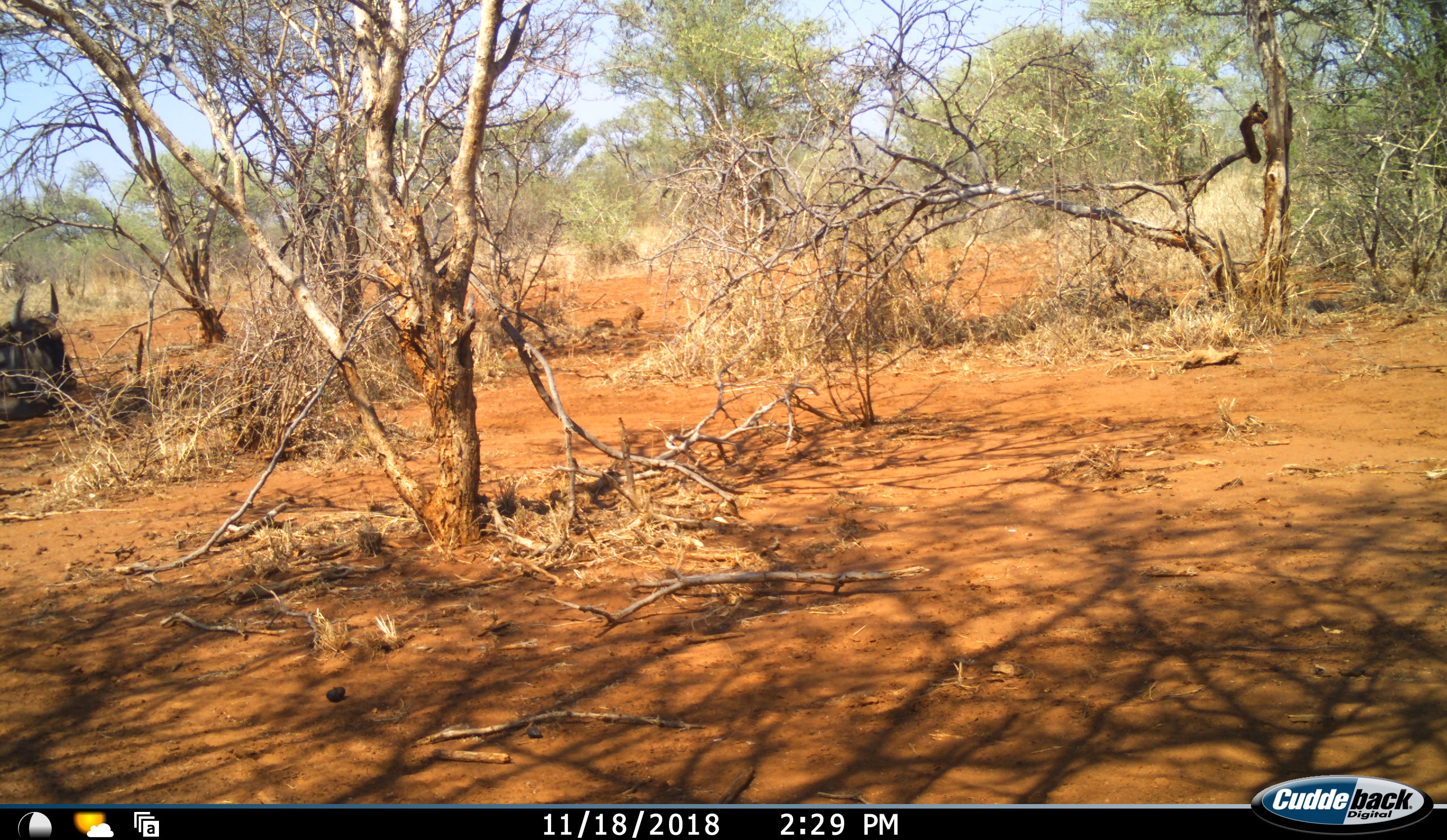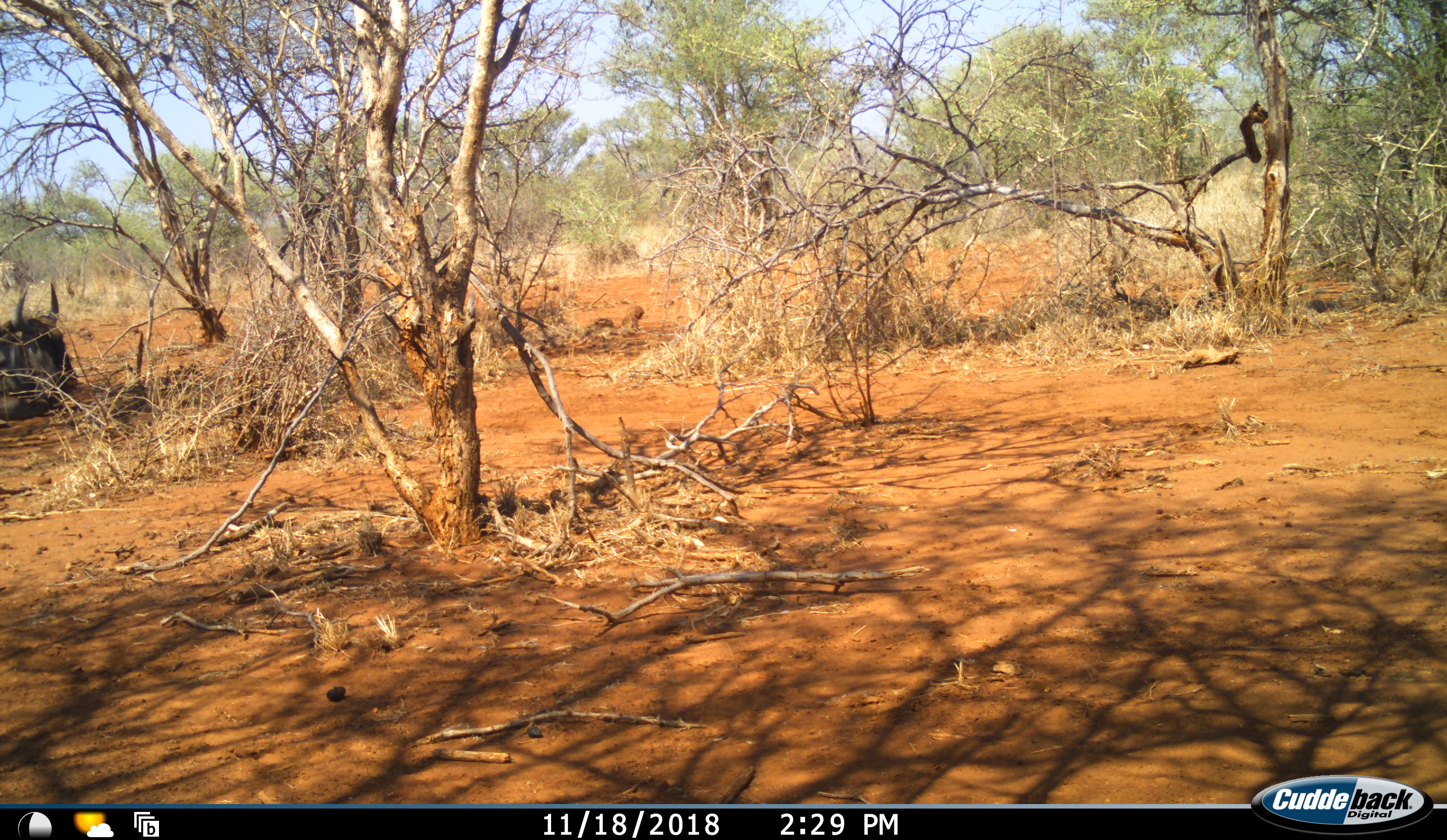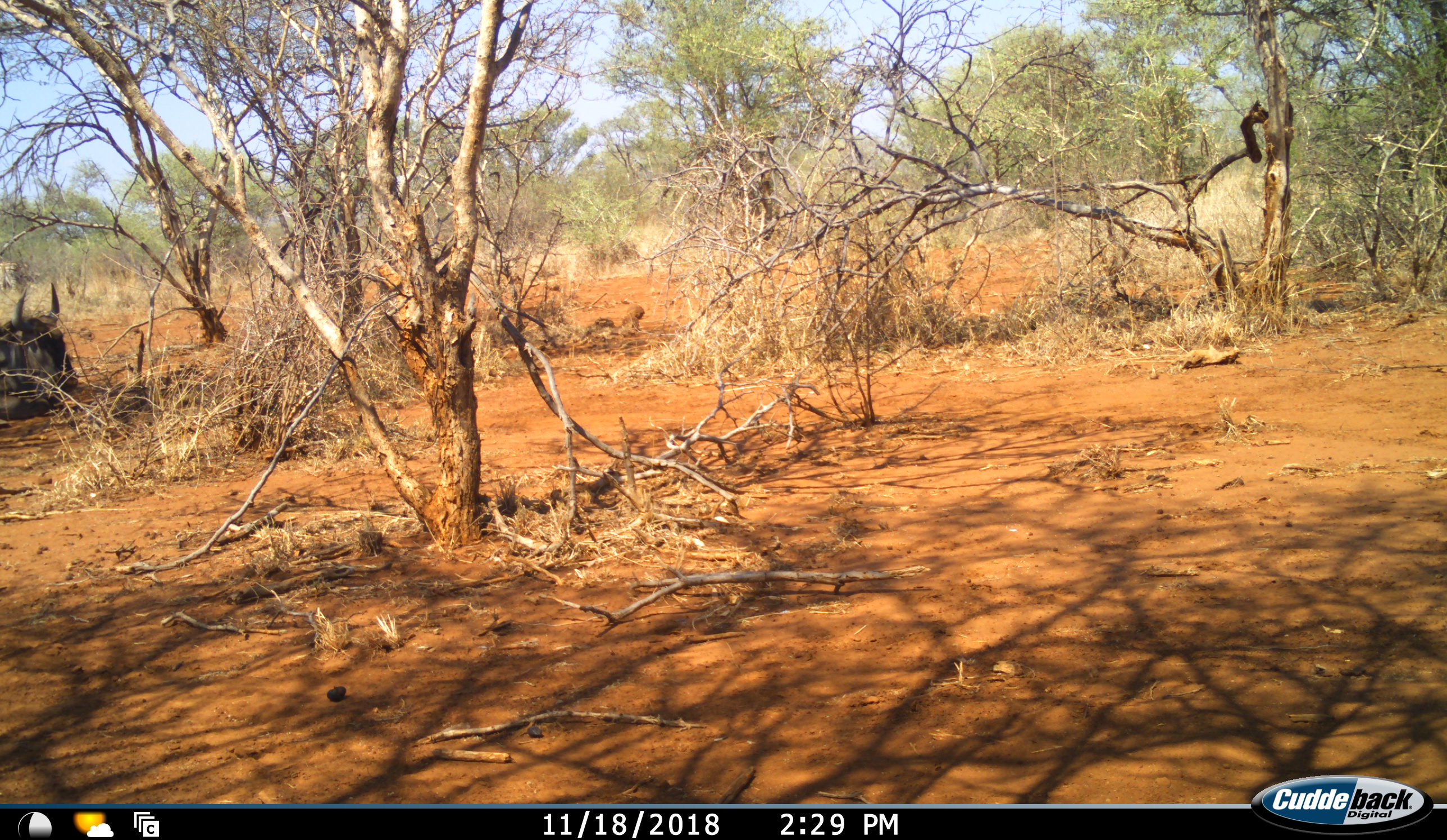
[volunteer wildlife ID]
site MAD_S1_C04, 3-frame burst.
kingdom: Animalia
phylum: Chordata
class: Mammalia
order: Artiodactyla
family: Bovidae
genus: Connochaetes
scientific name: Connochaetes taurinus taurinus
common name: blue wildebeest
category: wildebeestblue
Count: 1.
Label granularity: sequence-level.